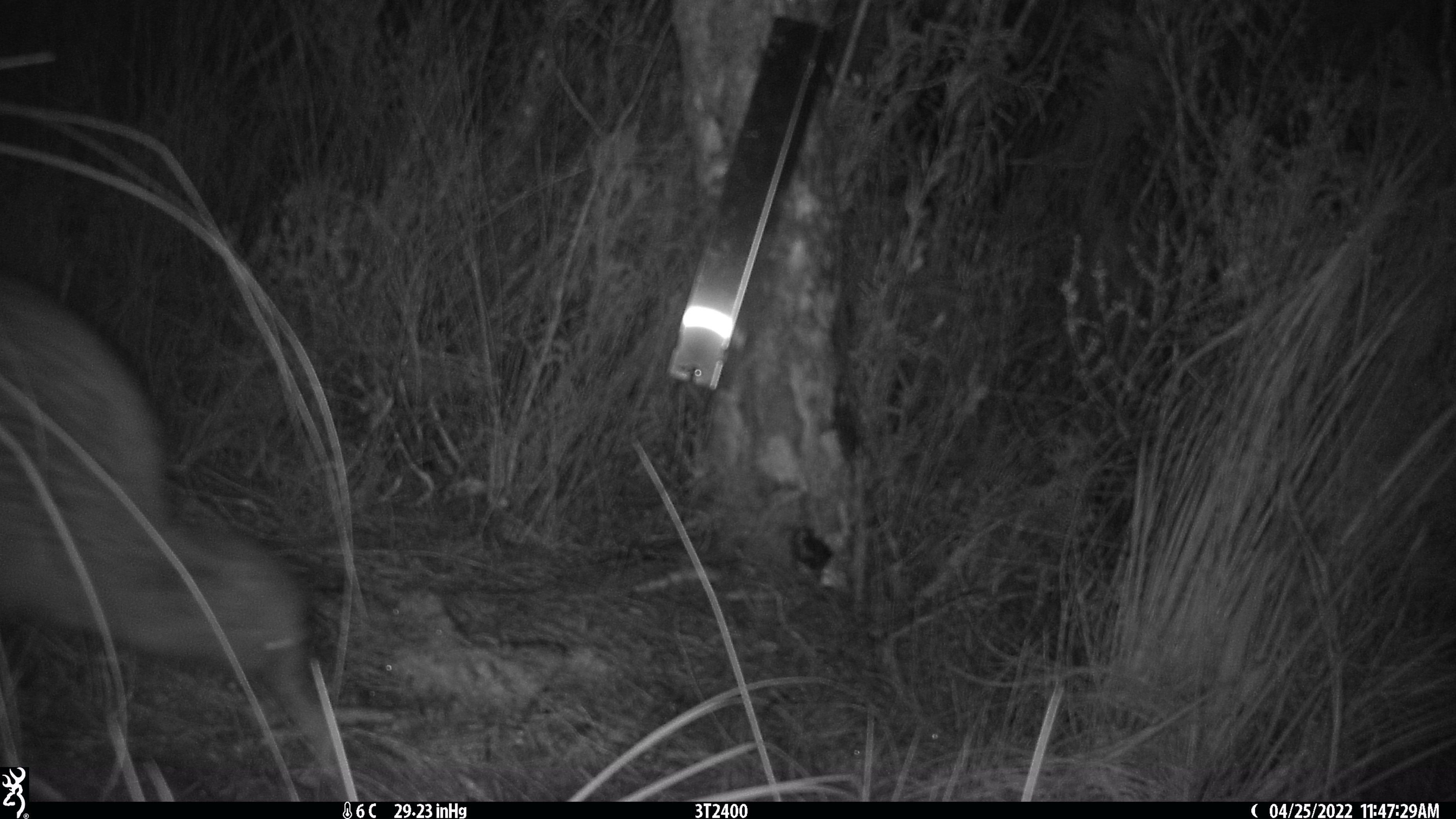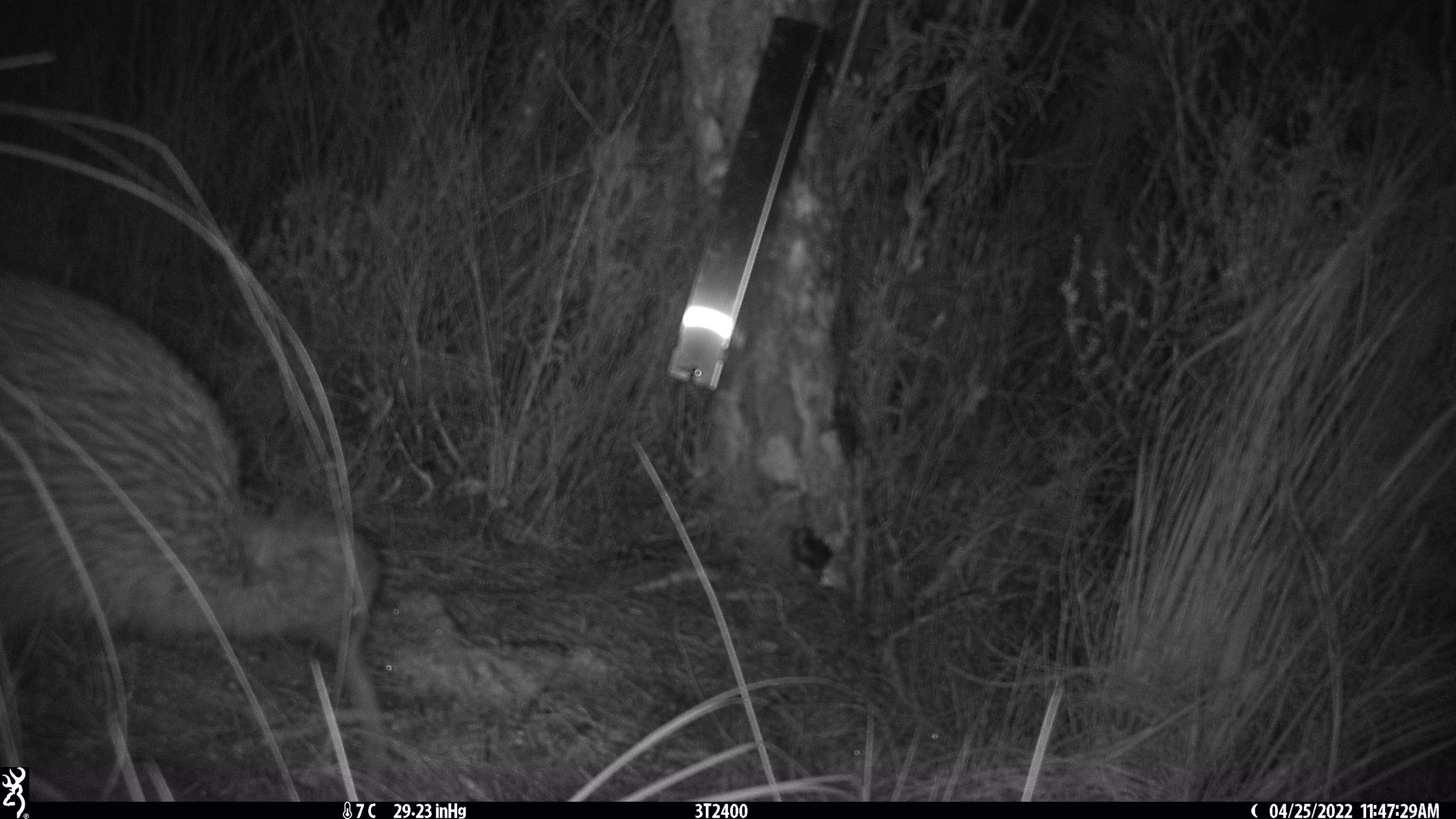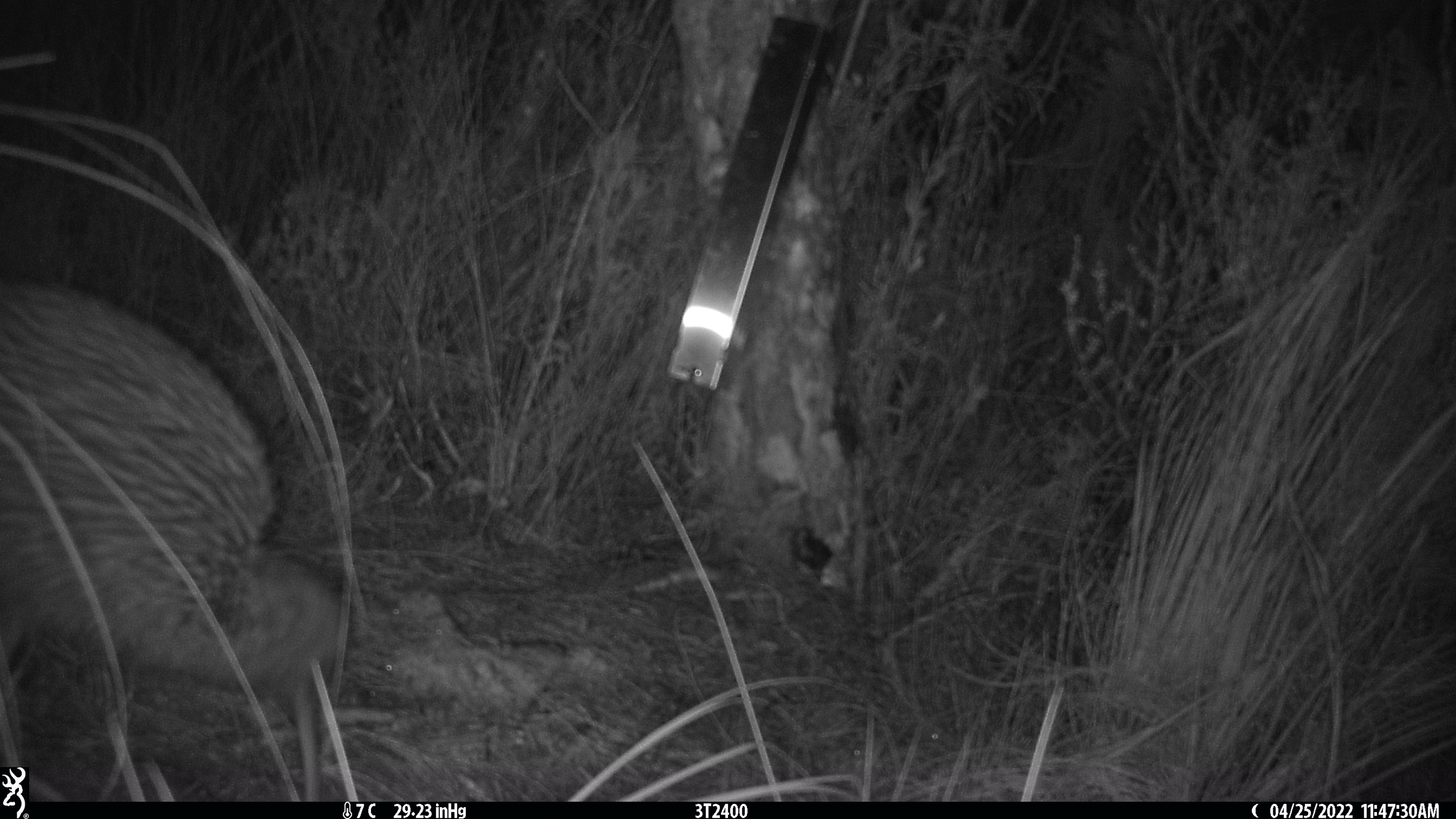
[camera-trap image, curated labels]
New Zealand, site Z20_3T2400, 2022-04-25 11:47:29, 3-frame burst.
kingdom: Animalia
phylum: Chordata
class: Aves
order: Apterygiformes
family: Apterygidae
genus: Apteryx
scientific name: Apteryx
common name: kiwi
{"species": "kiwi (Apteryx)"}